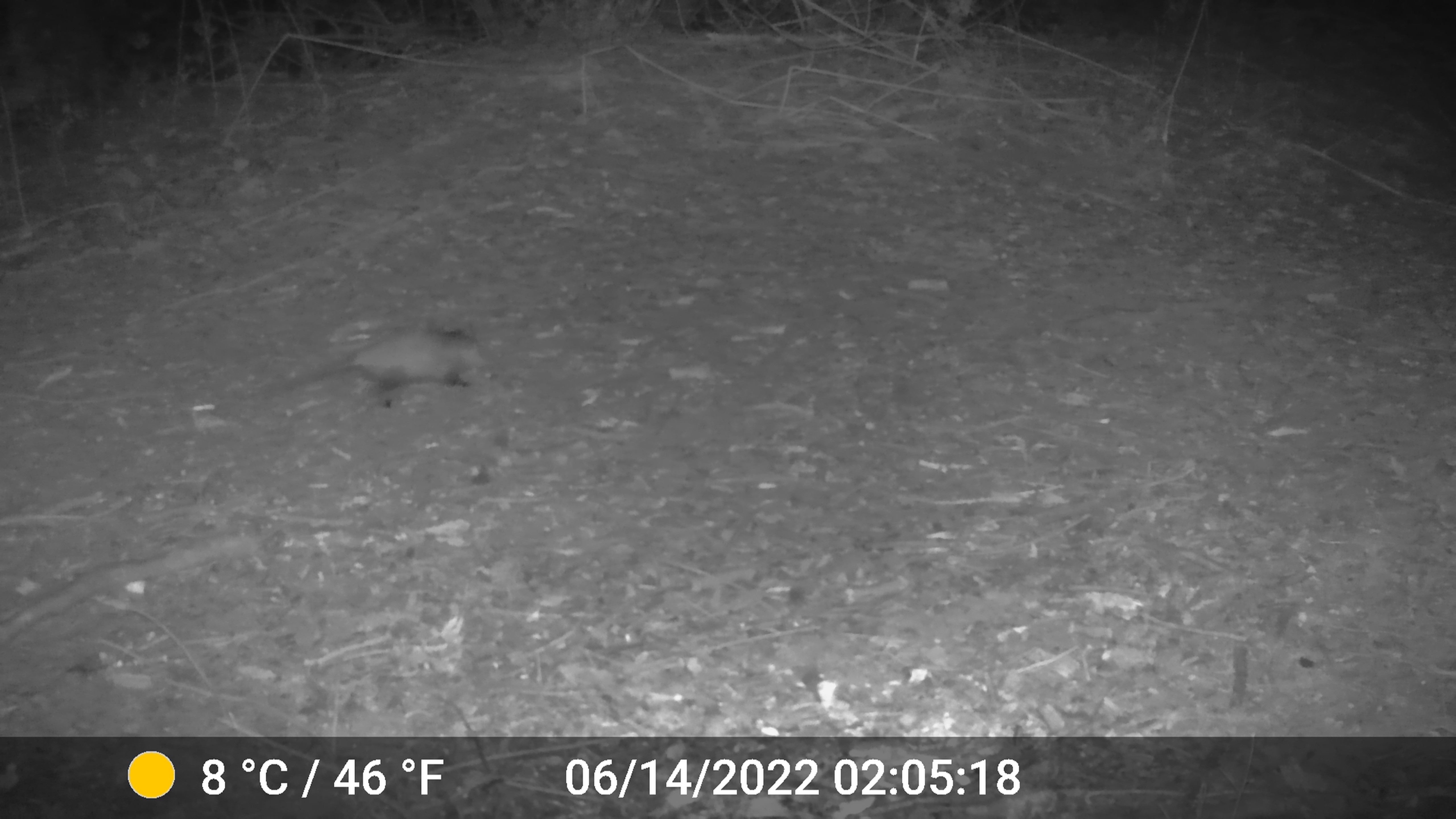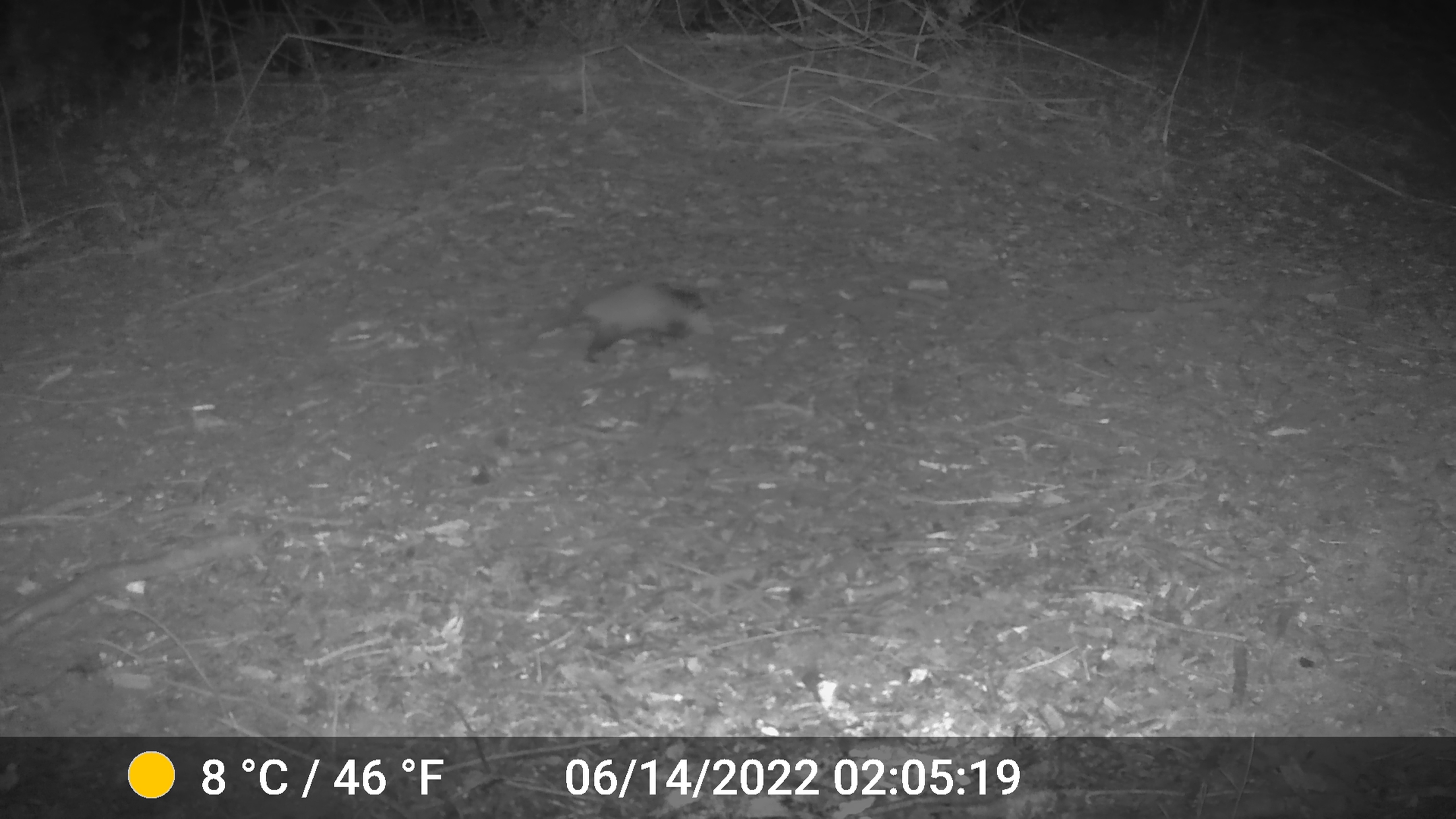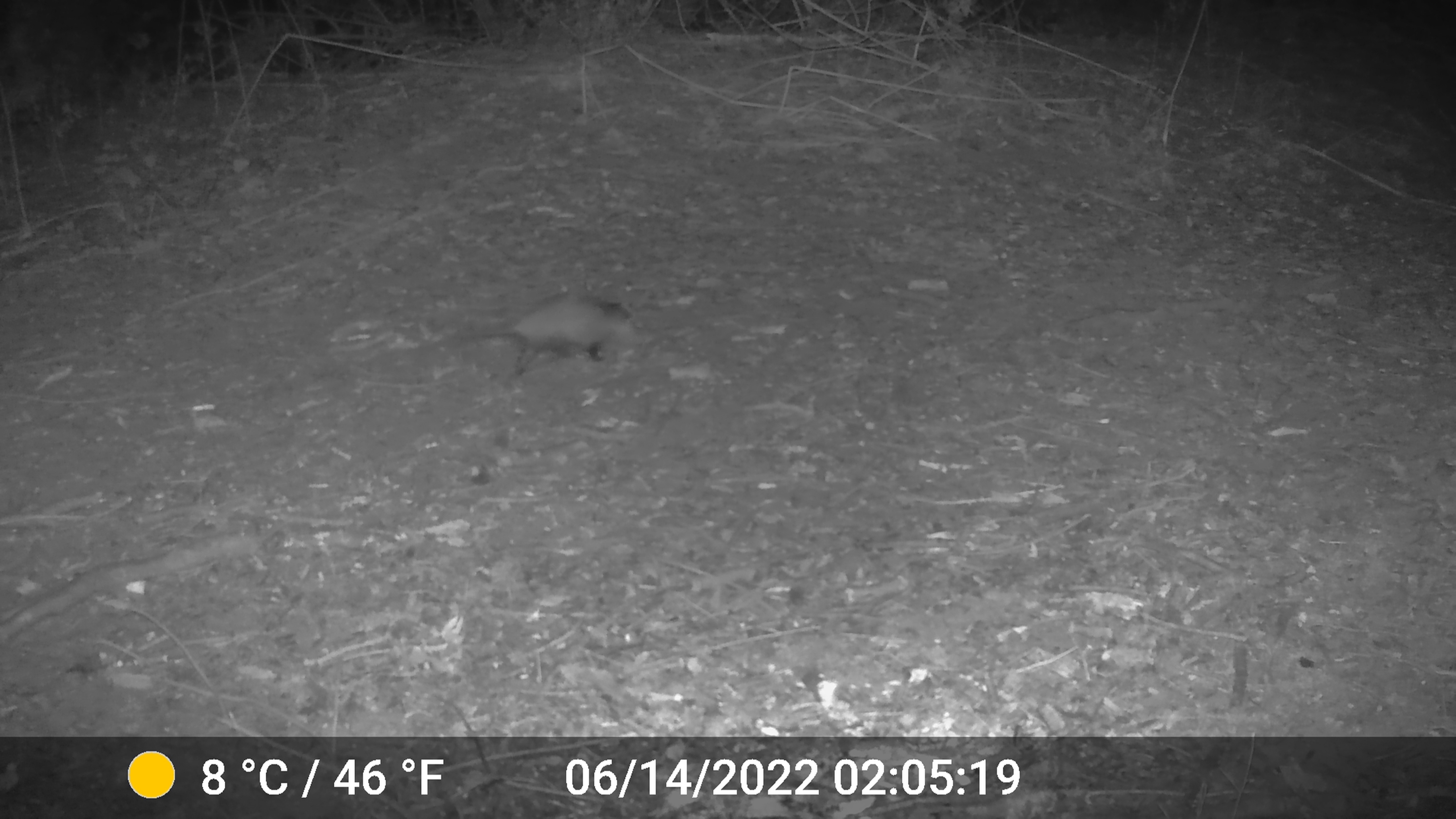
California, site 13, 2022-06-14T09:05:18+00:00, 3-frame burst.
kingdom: Animalia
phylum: Chordata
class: Mammalia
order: Didelphimorphia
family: Didelphidae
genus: Didelphis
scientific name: Didelphis virginiana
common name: virginia opossum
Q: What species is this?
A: Virginia opossum (Didelphis virginiana).